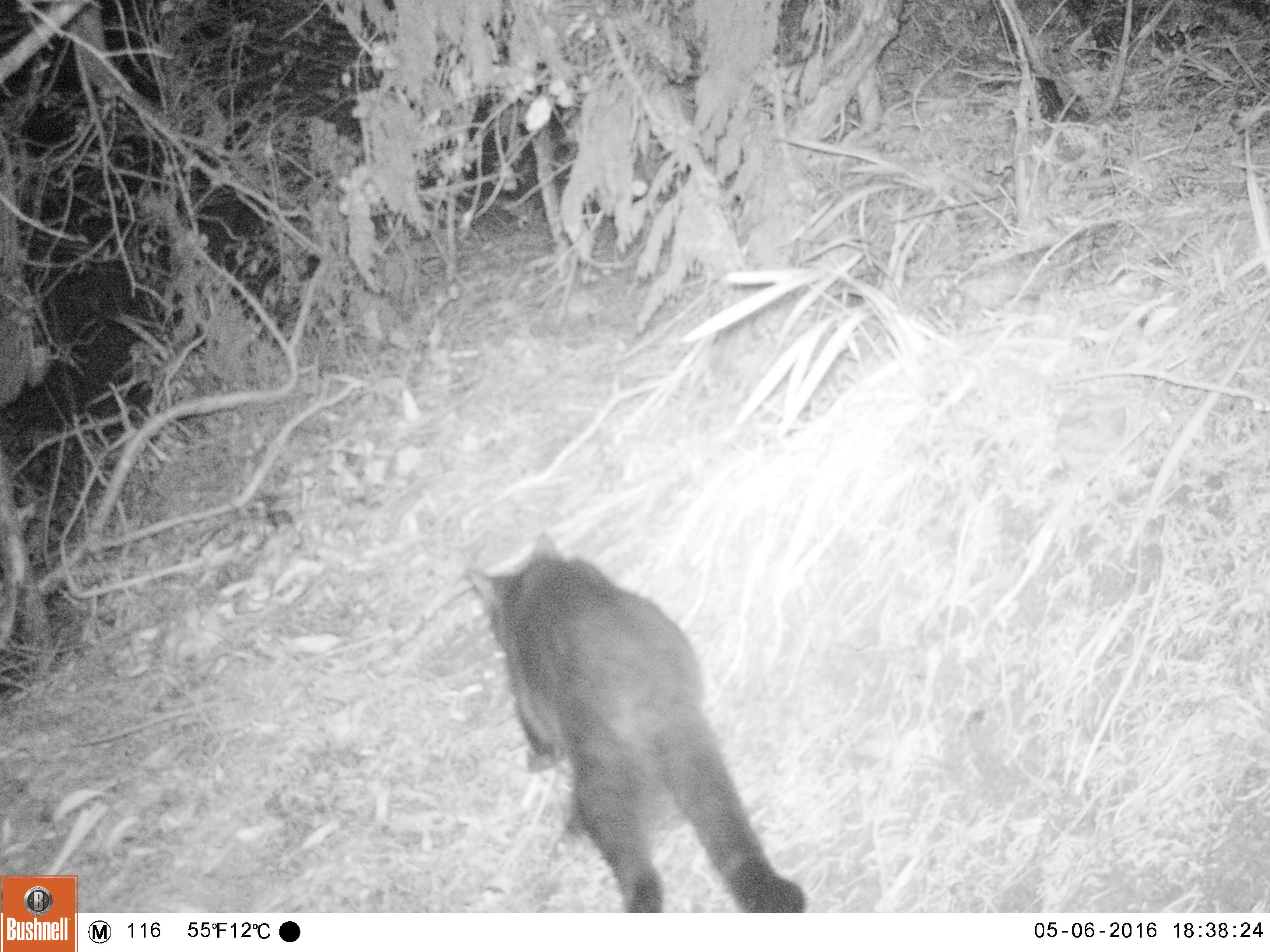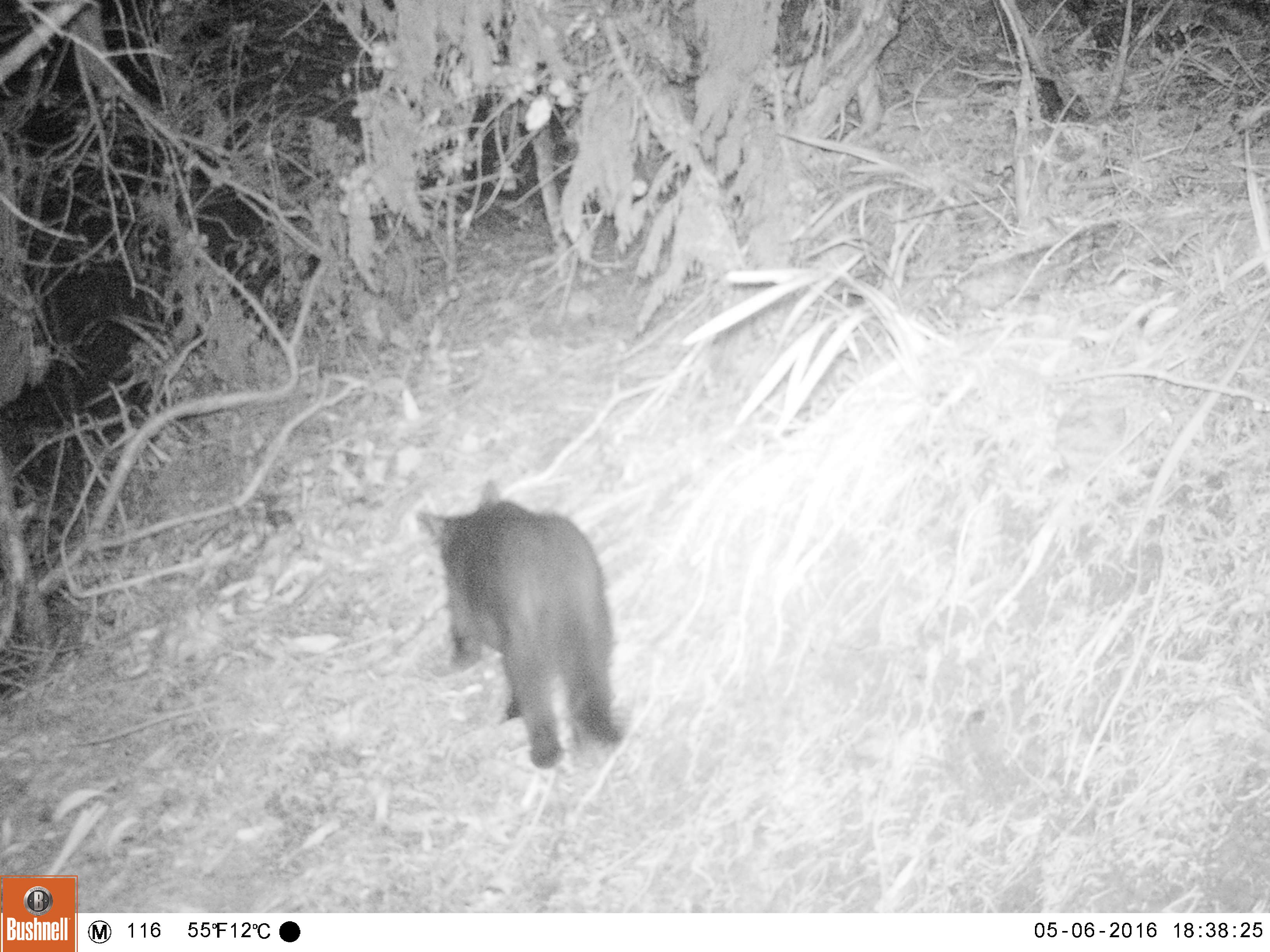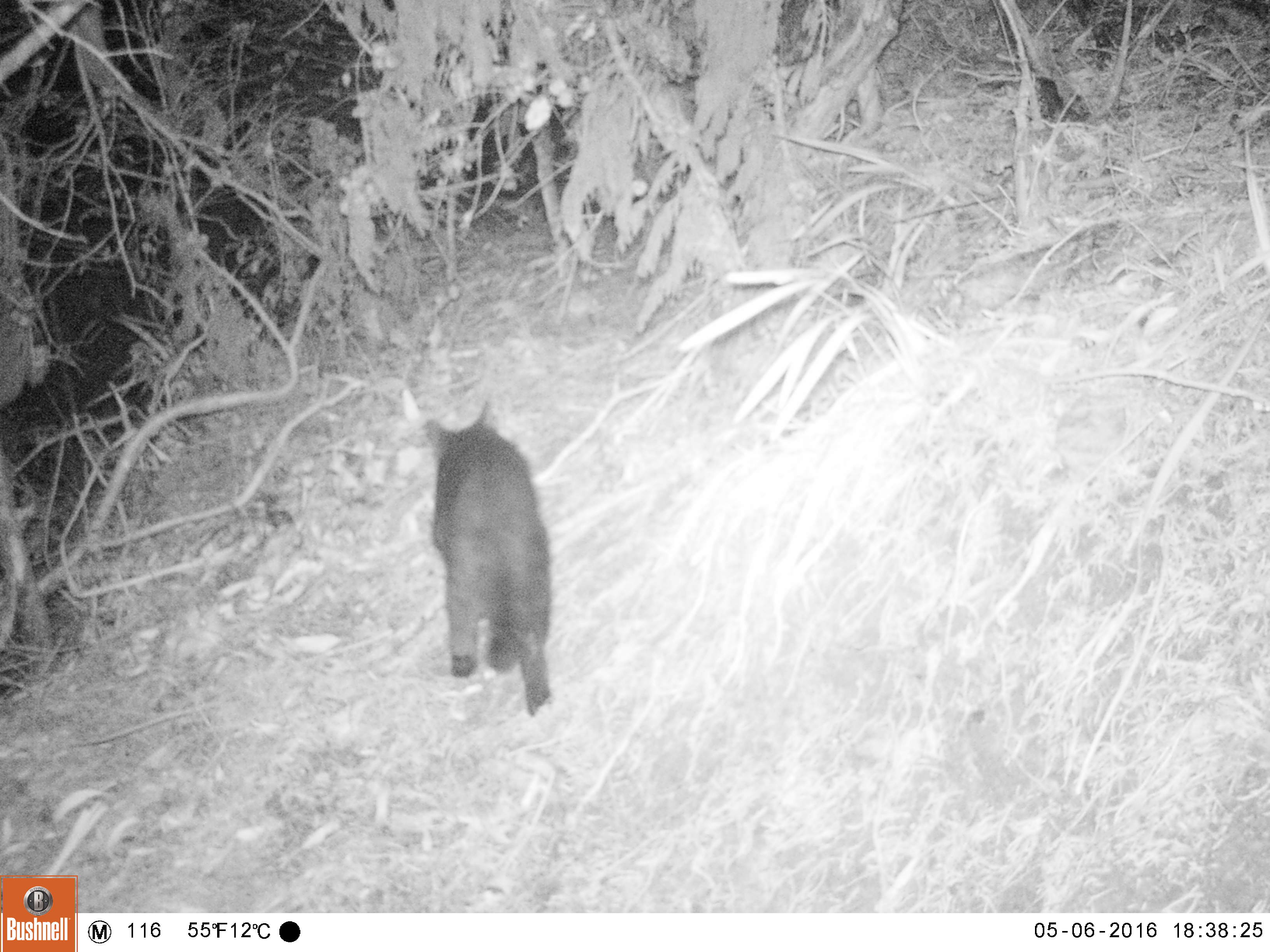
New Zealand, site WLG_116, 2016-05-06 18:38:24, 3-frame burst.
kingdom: Animalia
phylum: Chordata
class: Mammalia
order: Carnivora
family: Felidae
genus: Felis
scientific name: Felis catus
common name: domestic cat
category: cat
Cat (domestic cat) (Felis catus).